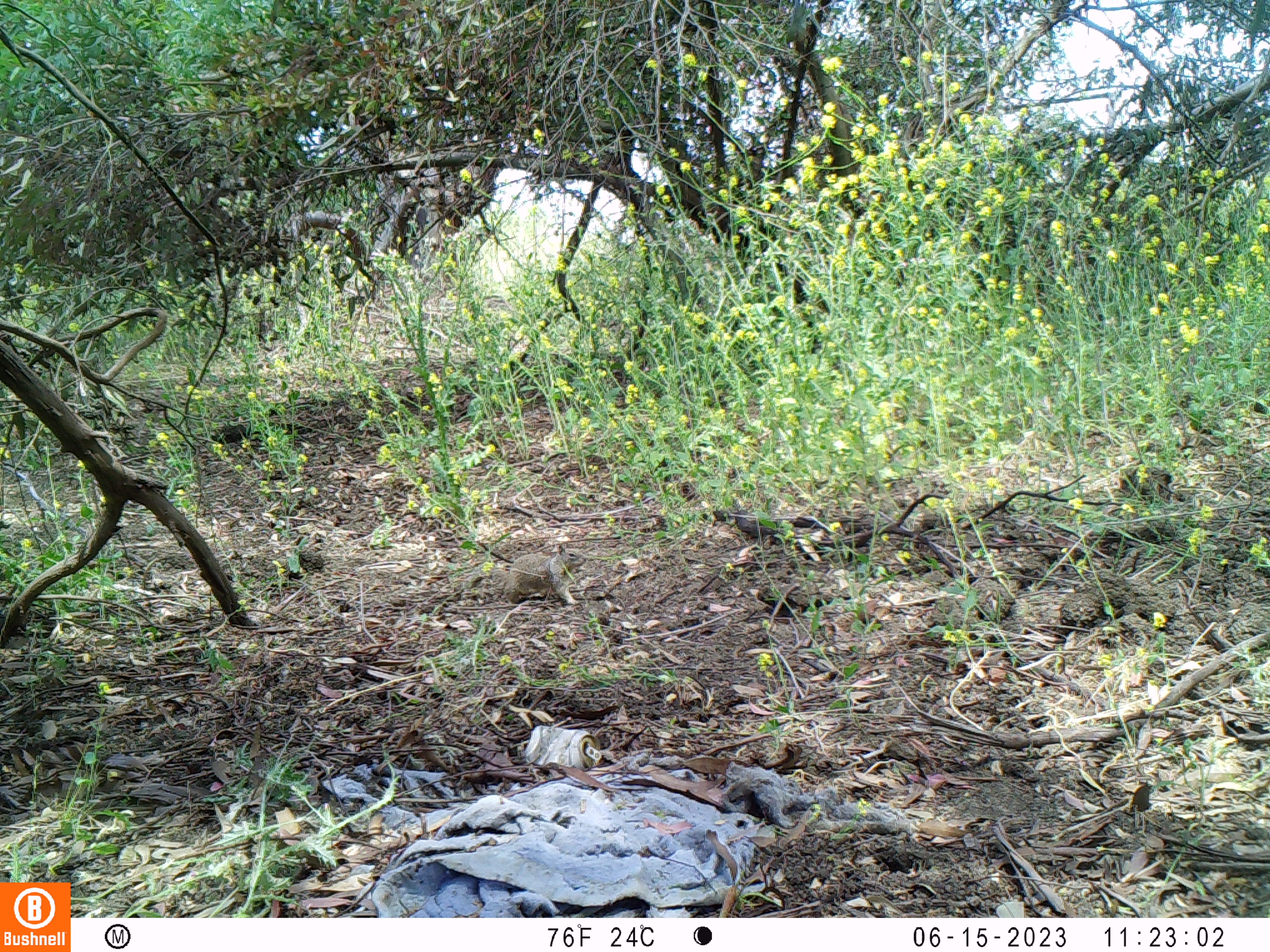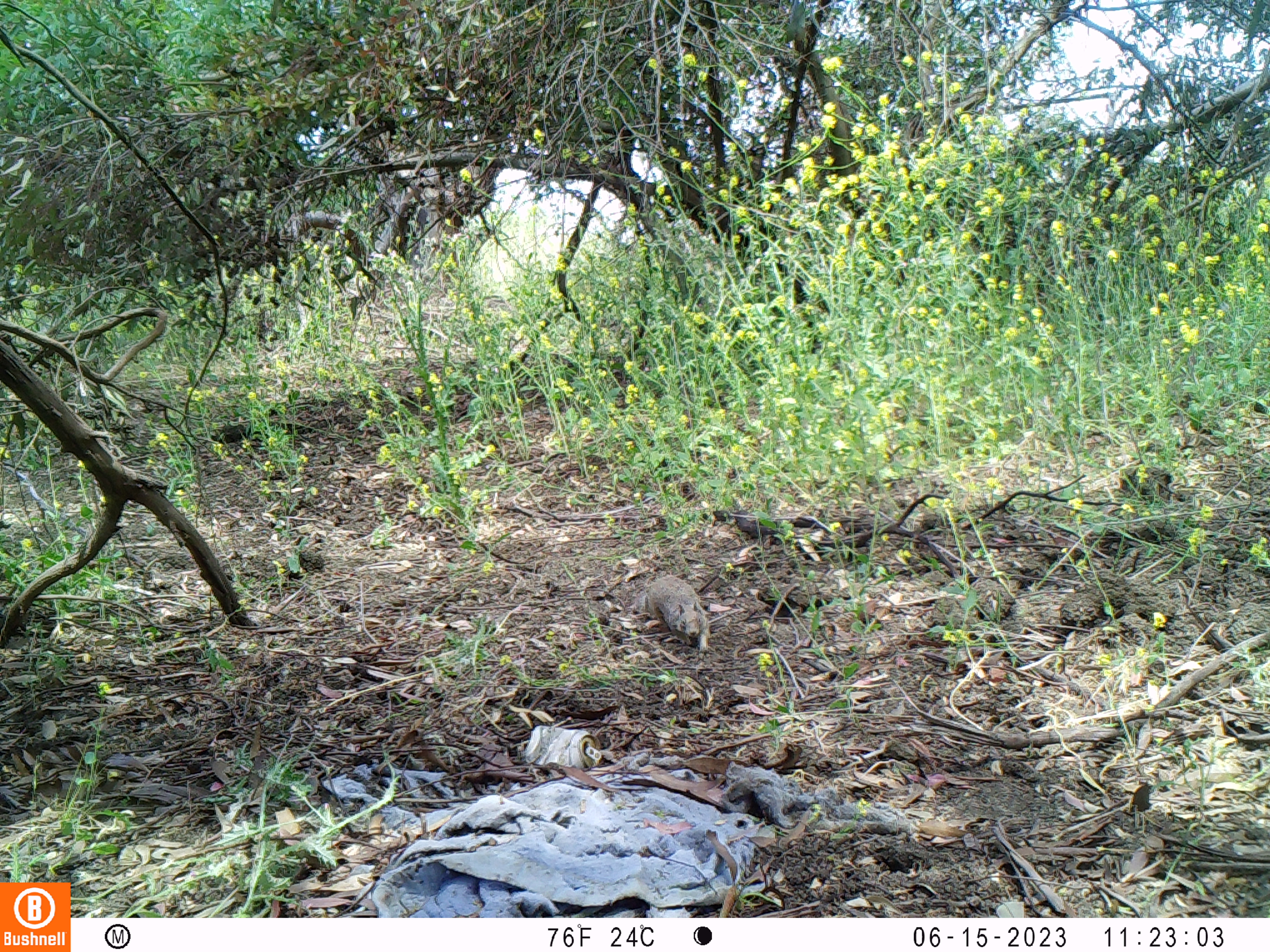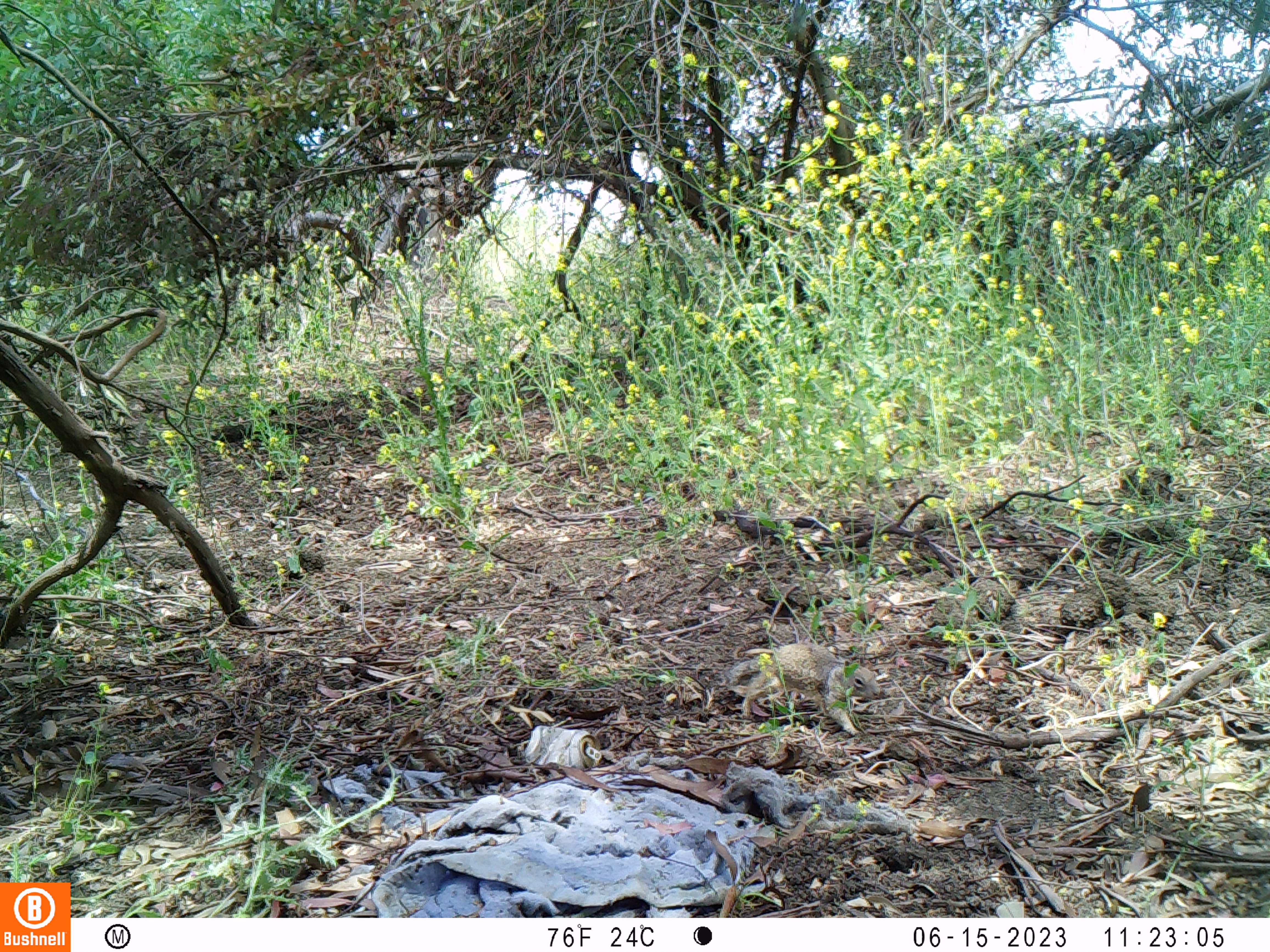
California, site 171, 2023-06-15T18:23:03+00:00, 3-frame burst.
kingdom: Animalia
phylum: Chordata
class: Mammalia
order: Rodentia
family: Sciuridae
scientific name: Sciuridae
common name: squirrel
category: unknown squirrel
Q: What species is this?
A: Unknown squirrel (squirrel) (Sciuridae).